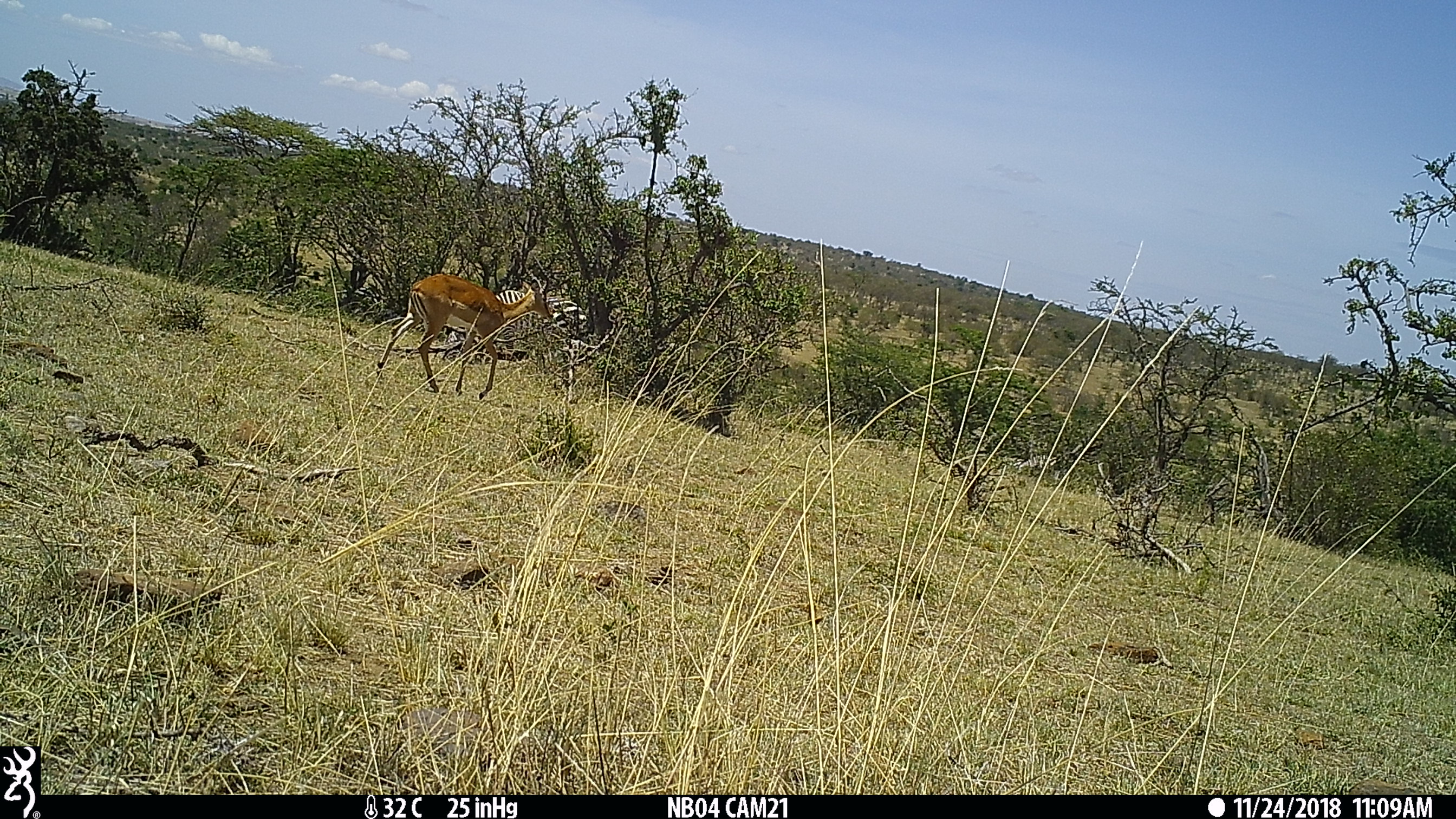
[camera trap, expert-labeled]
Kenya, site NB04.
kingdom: Animalia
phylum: Chordata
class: Mammalia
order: Perissodactyla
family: Equidae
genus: Equus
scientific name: Equus quagga burchellii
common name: burchell's zebra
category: zebra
Zebra (burchell's zebra) (Equus quagga burchellii).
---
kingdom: Animalia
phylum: Chordata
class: Mammalia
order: Artiodactyla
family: Bovidae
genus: Aepyceros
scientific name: Aepyceros melampus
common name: impala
Impala (Aepyceros melampus).